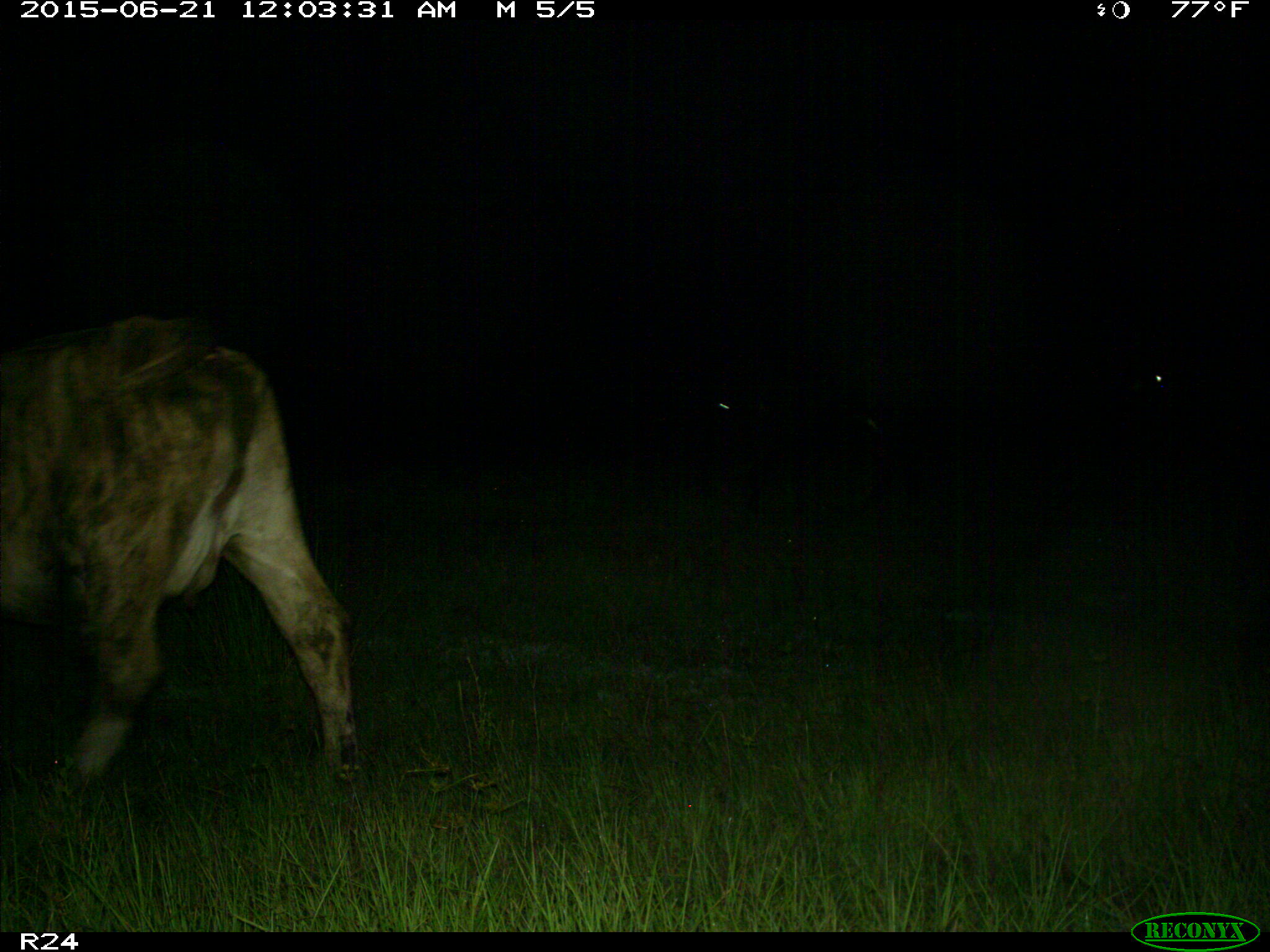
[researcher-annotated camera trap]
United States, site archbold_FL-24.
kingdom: Animalia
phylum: Chordata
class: Mammalia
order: Artiodactyla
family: Bovidae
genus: Bos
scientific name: Bos taurus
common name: domestic cow